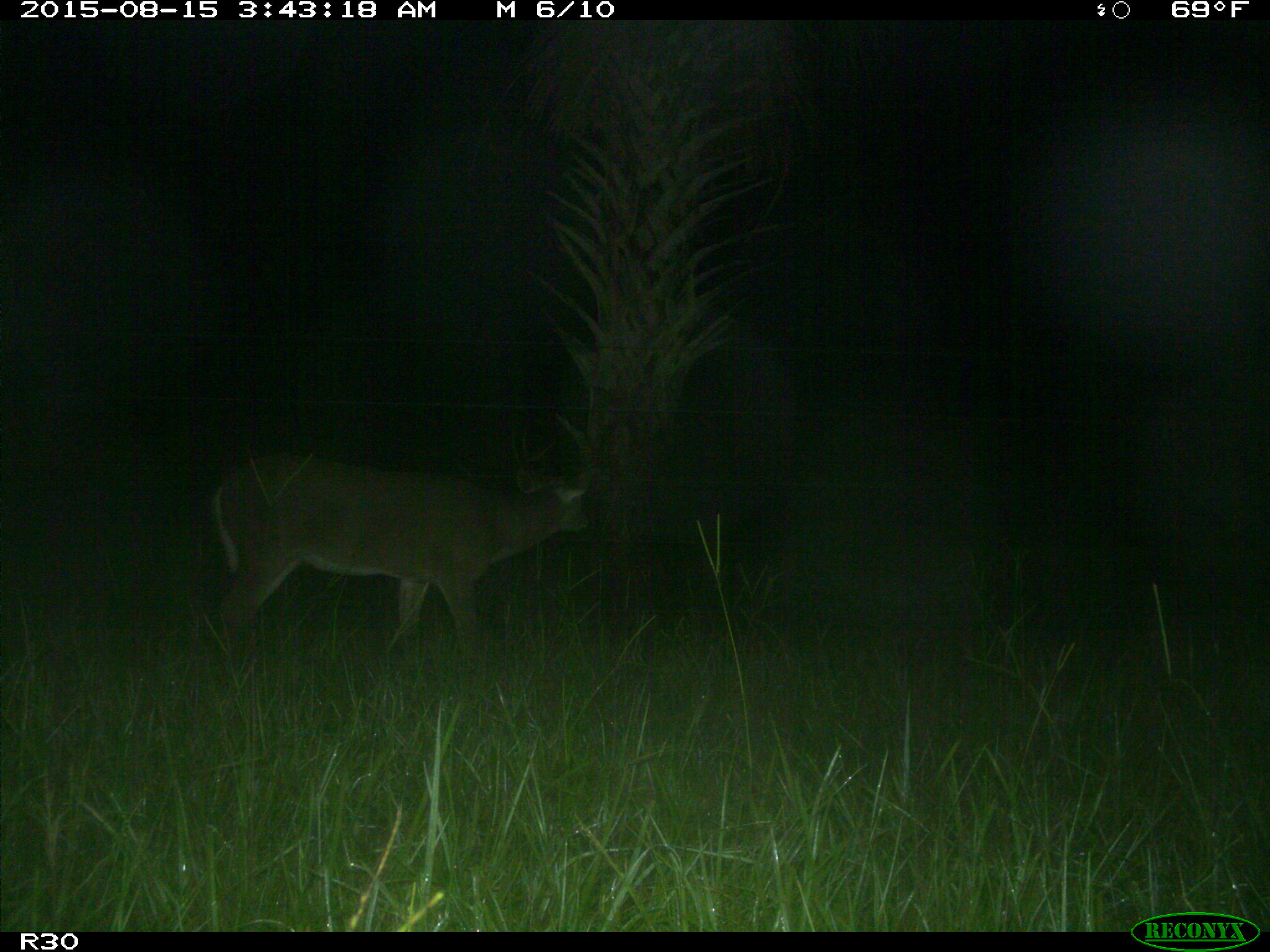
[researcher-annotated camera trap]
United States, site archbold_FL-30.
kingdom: Animalia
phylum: Chordata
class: Mammalia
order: Artiodactyla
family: Cervidae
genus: Odocoileus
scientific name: Odocoileus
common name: deer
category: unidentified deer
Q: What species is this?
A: Unidentified deer (deer) (Odocoileus).